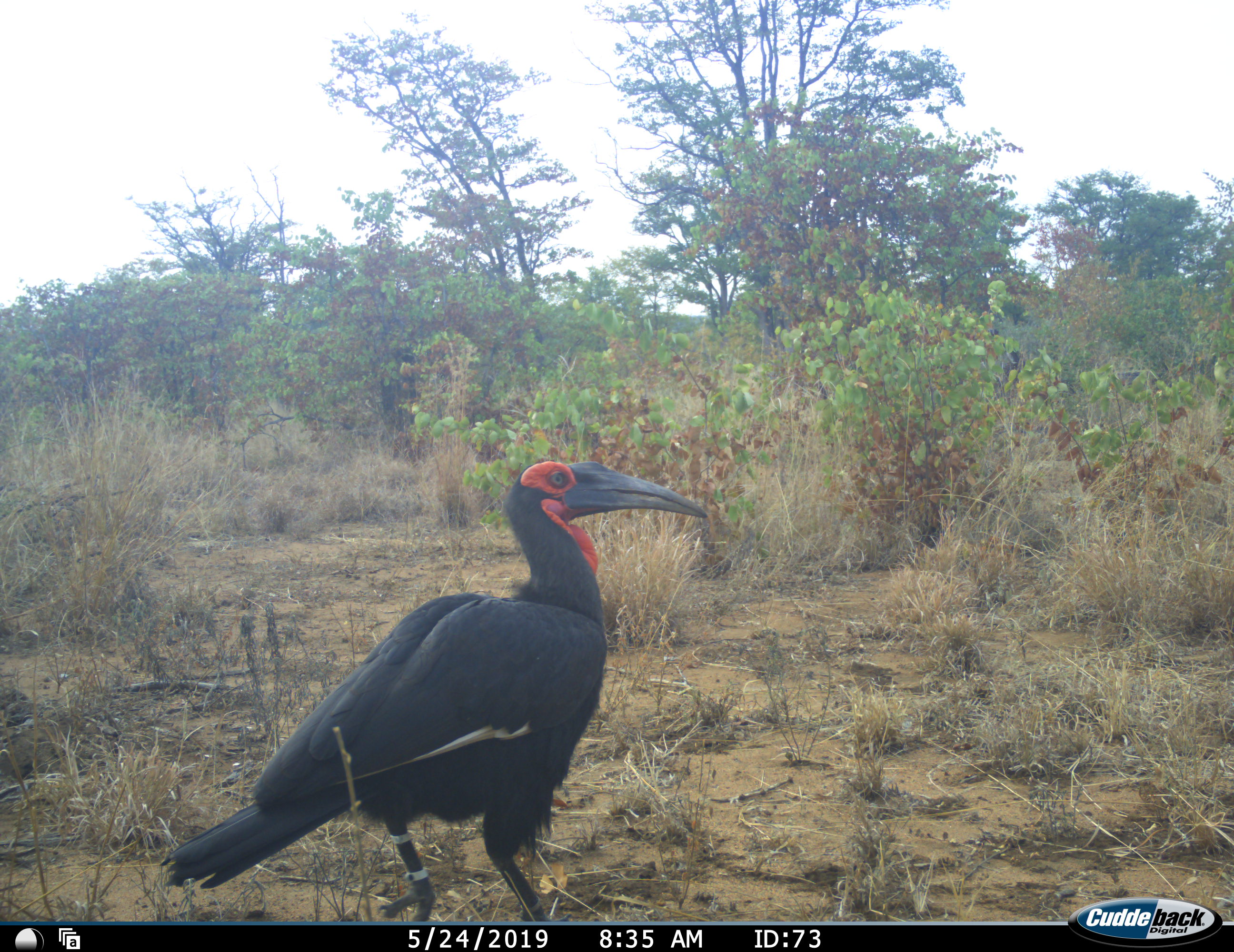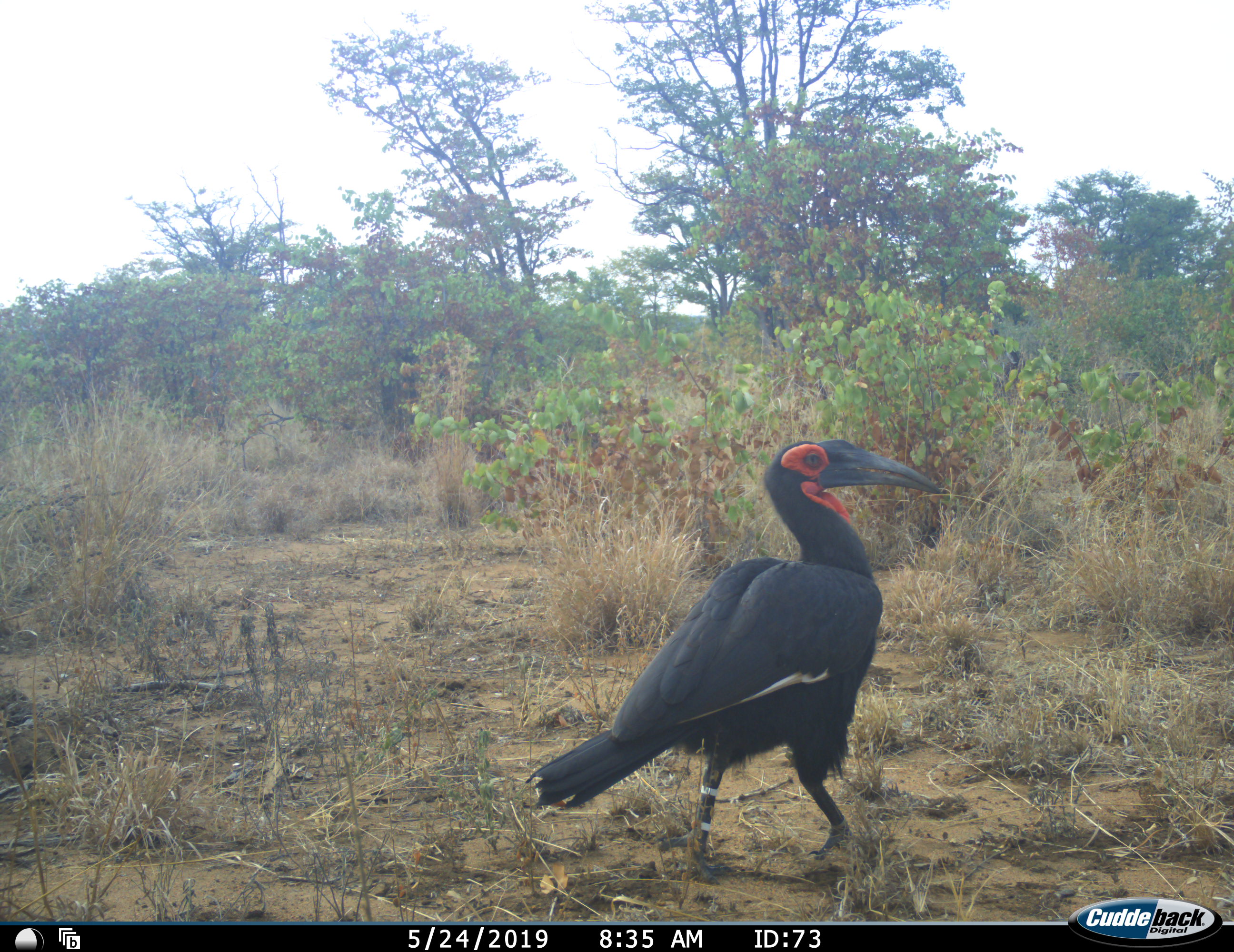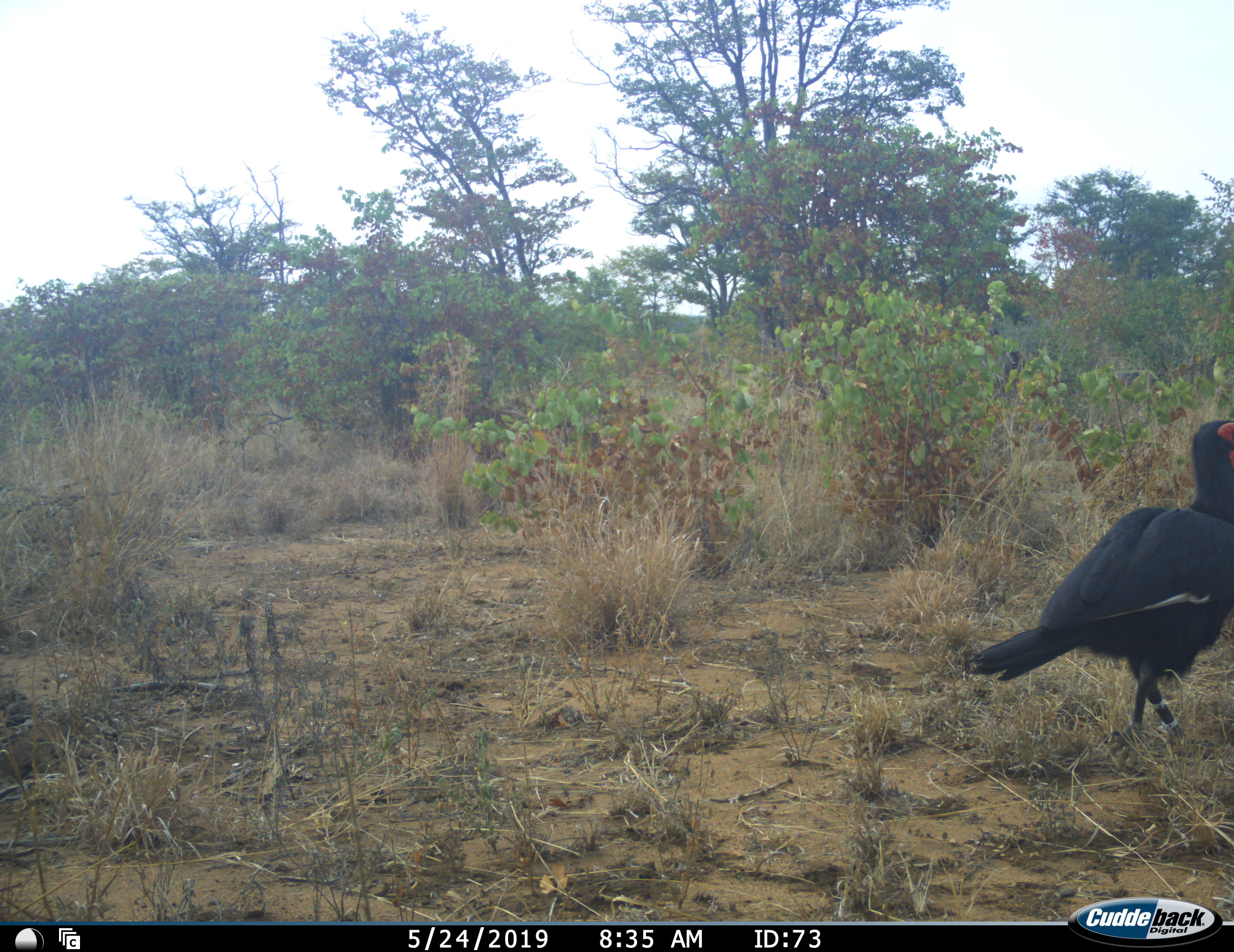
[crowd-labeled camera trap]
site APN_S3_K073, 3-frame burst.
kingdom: Animalia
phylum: Chordata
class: Aves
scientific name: Aves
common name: bird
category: birdother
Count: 1.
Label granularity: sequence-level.